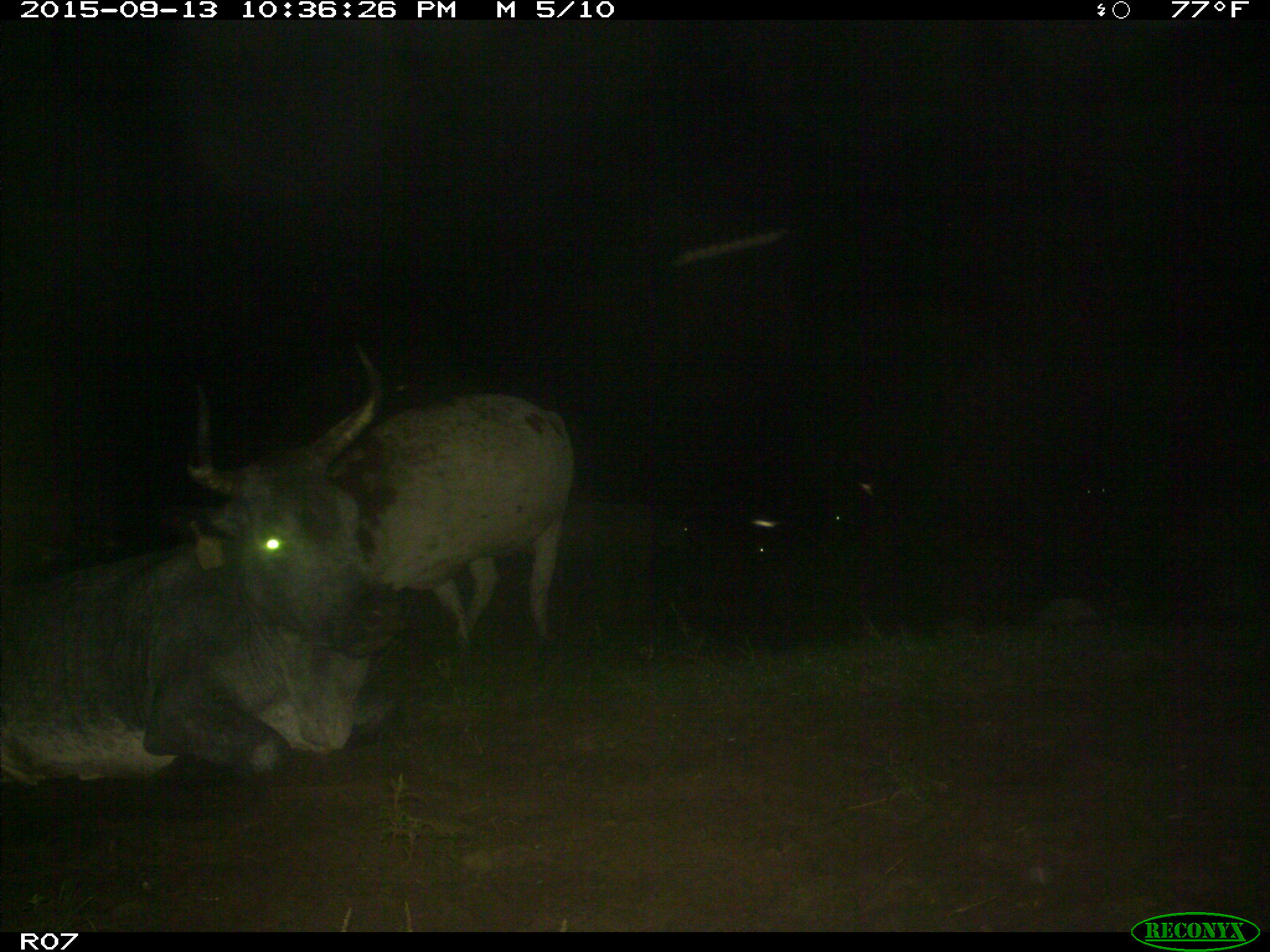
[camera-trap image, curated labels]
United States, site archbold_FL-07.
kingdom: Animalia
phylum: Chordata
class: Mammalia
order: Artiodactyla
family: Bovidae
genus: Bos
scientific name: Bos taurus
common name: domestic cow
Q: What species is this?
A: Bos taurus (domestic cow).